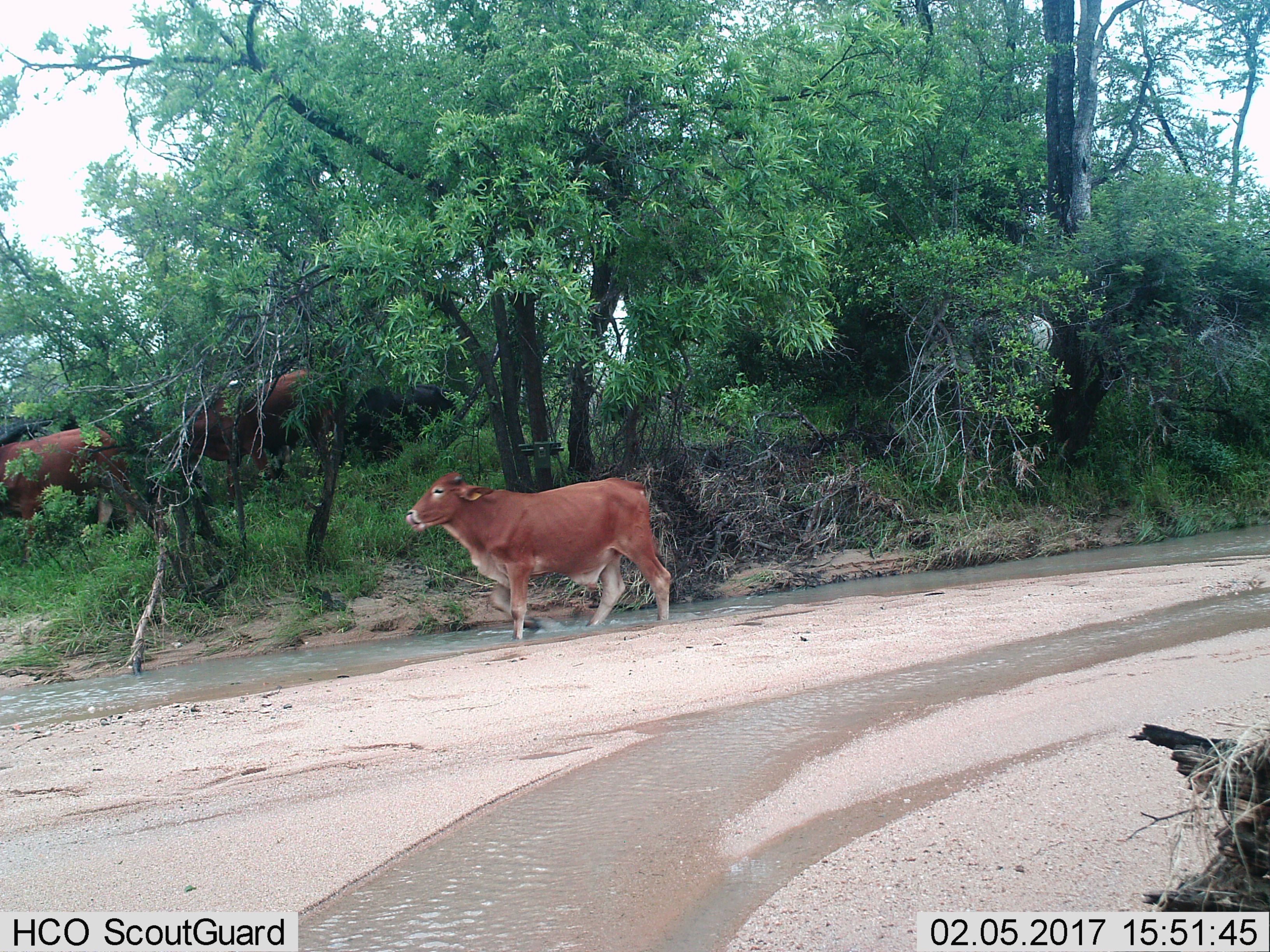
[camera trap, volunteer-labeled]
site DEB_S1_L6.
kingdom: Animalia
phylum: Chordata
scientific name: Vertebrata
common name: domestic animal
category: domesticanimal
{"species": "domesticanimal (domestic animal) (Vertebrata)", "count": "4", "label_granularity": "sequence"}